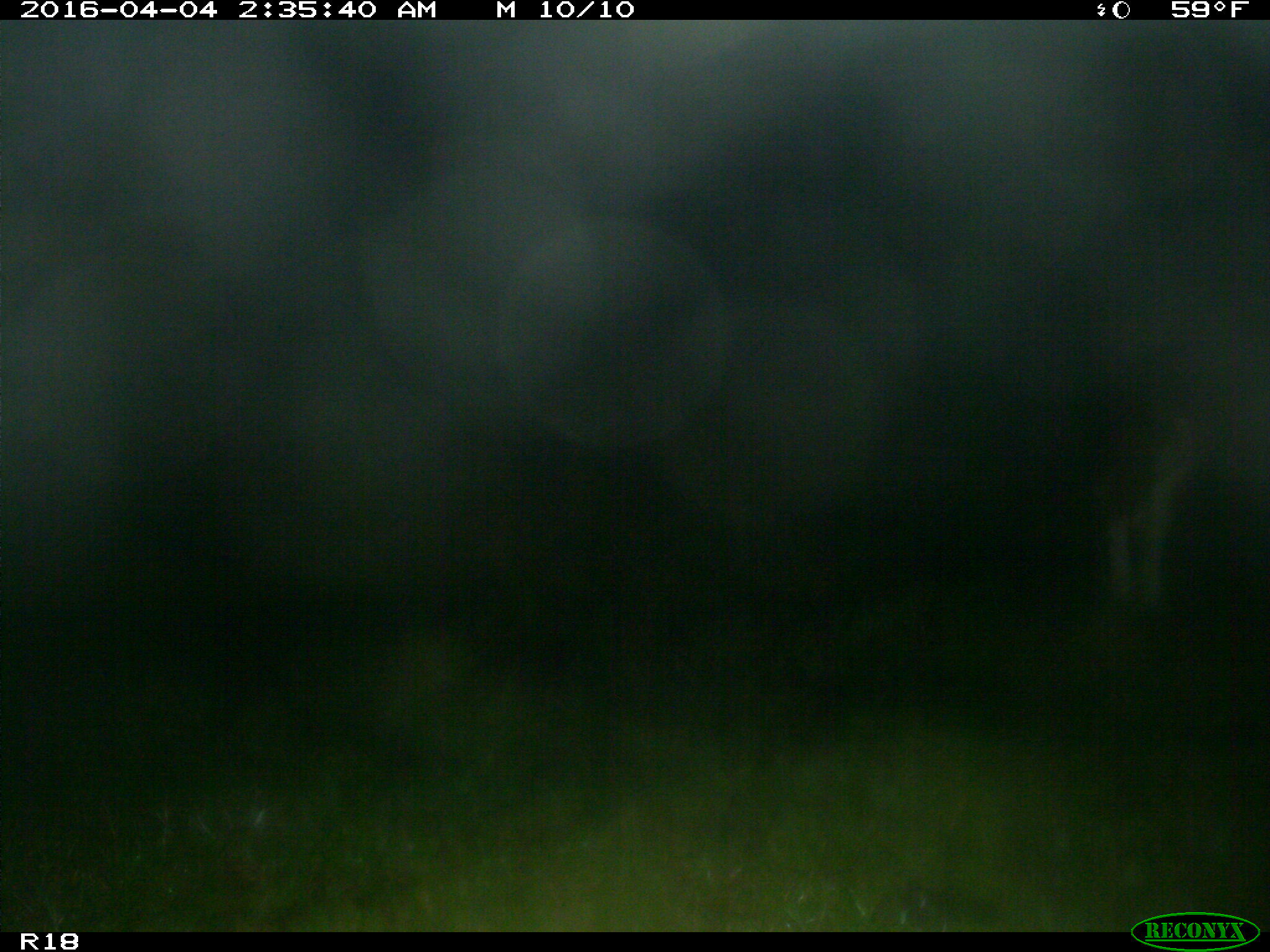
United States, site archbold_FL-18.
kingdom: Animalia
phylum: Chordata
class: Mammalia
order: Artiodactyla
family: Bovidae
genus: Bos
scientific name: Bos taurus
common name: domestic cow